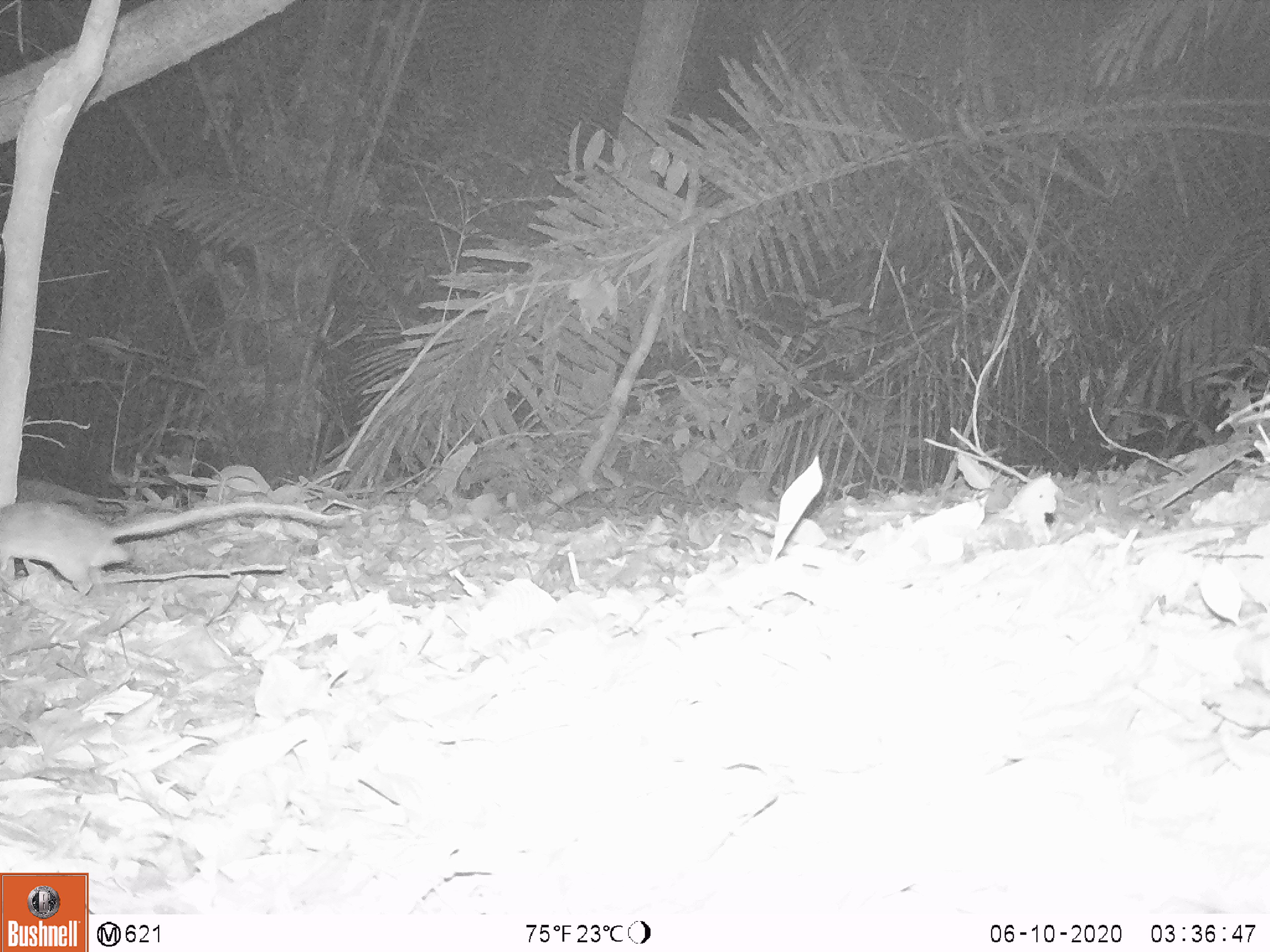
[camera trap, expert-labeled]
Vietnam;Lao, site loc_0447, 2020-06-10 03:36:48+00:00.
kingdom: Animalia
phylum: Chordata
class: Mammalia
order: Rodentia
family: Muridae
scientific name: Muridae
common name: old-world mice and rats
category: unidentified murid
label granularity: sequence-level